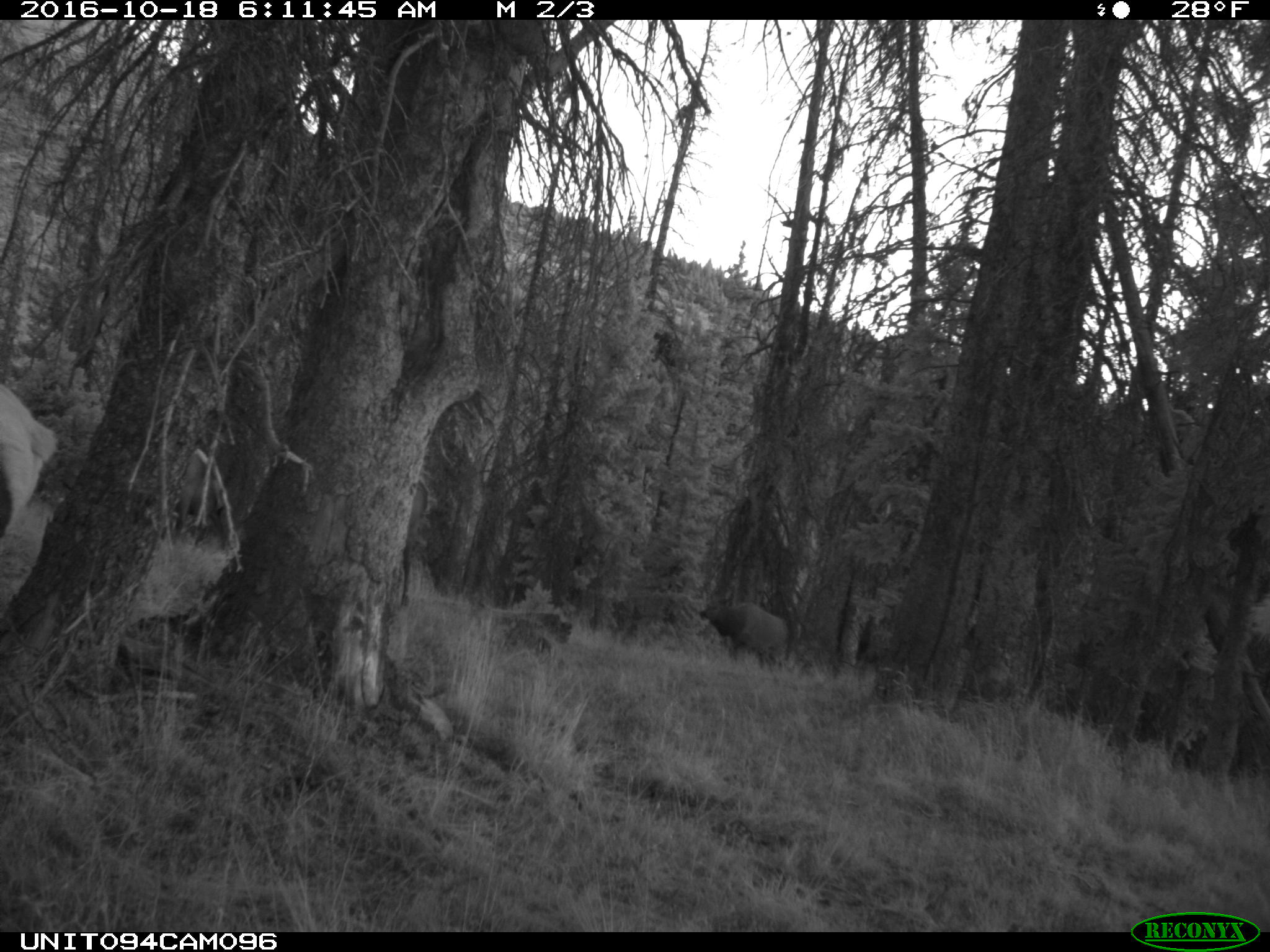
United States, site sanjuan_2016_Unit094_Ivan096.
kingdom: Animalia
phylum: Chordata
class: Mammalia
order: Artiodactyla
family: Cervidae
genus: Cervus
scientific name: Cervus elaphus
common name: red deer